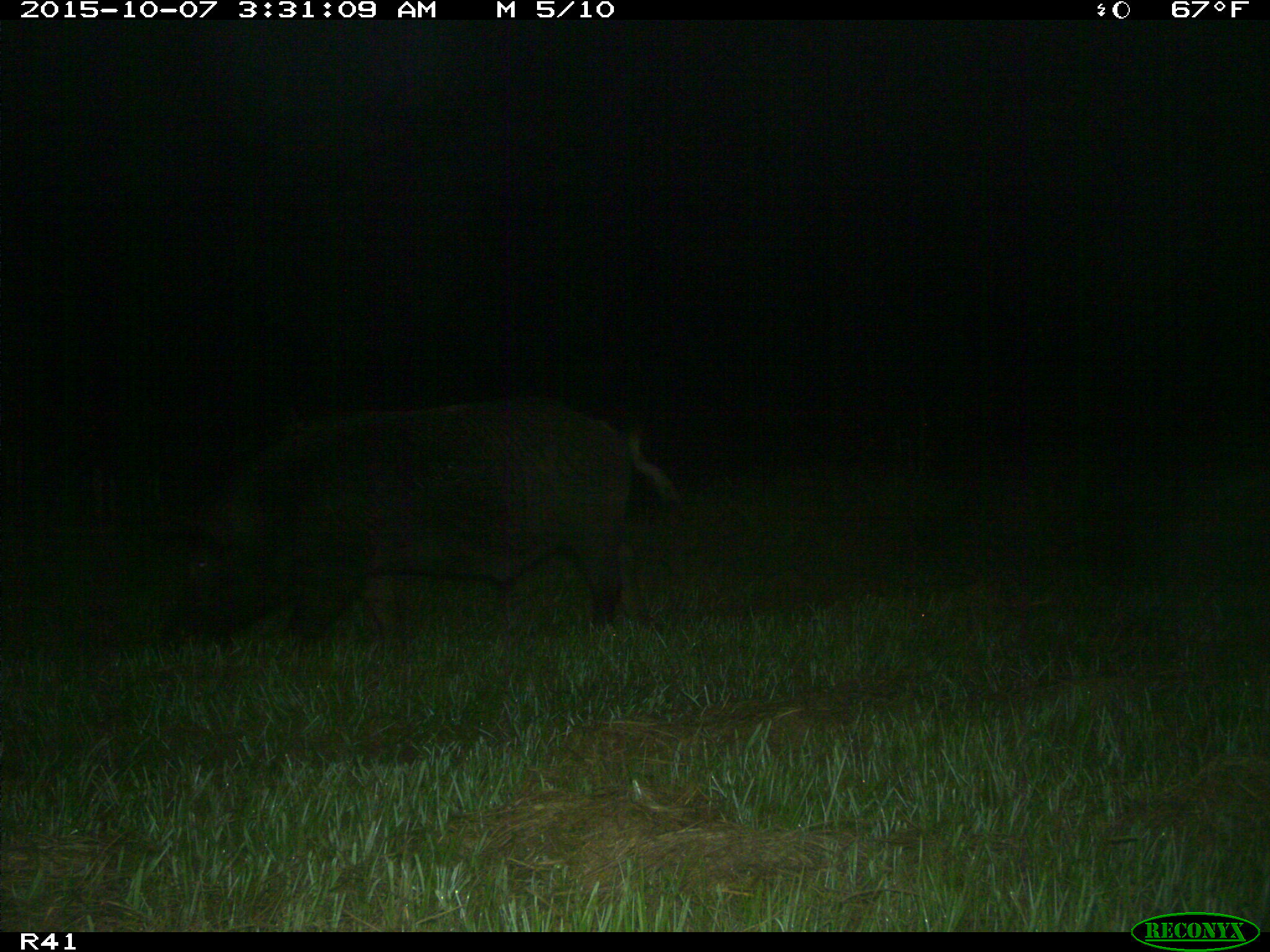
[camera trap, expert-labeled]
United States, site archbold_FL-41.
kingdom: Animalia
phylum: Chordata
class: Mammalia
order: Artiodactyla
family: Suidae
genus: Sus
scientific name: Sus scrofa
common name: wild boar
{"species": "Sus scrofa (wild boar)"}